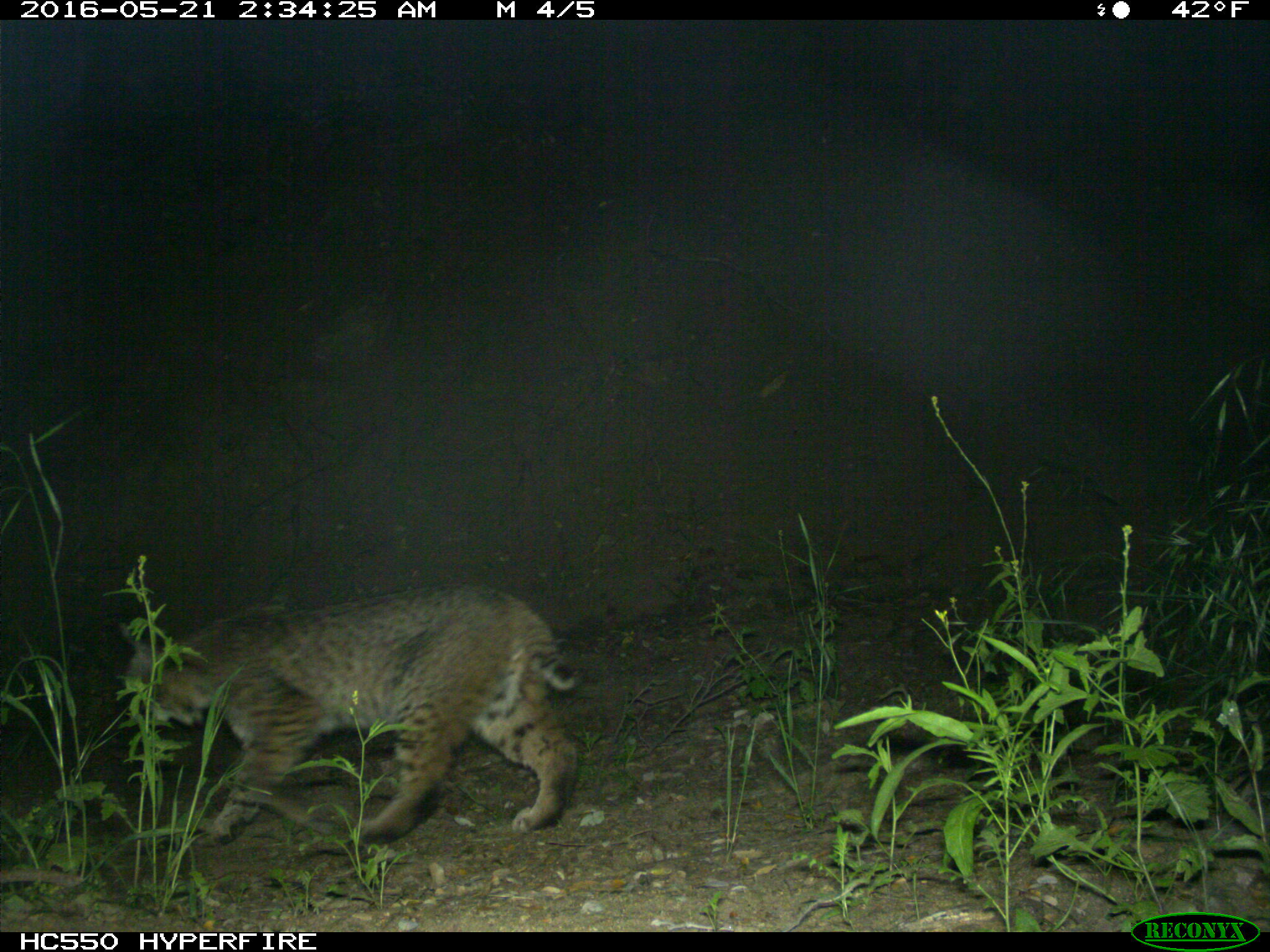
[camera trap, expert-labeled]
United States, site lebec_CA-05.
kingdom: Animalia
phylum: Chordata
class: Mammalia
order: Carnivora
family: Felidae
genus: Lynx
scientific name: Lynx rufus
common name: bobcat